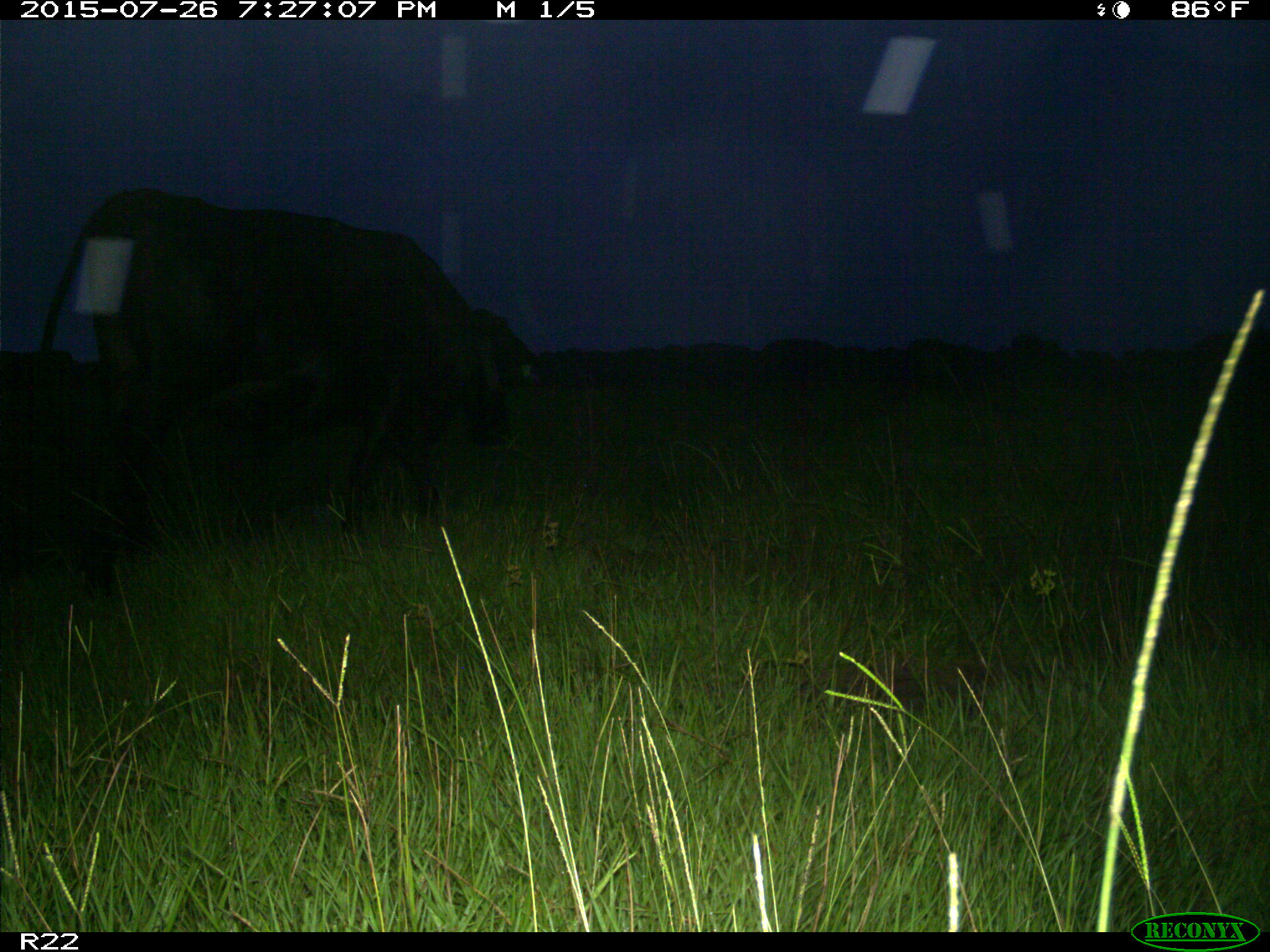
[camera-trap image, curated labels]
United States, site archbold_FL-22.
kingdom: Animalia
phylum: Chordata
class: Mammalia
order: Artiodactyla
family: Bovidae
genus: Bos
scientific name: Bos taurus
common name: domestic cow